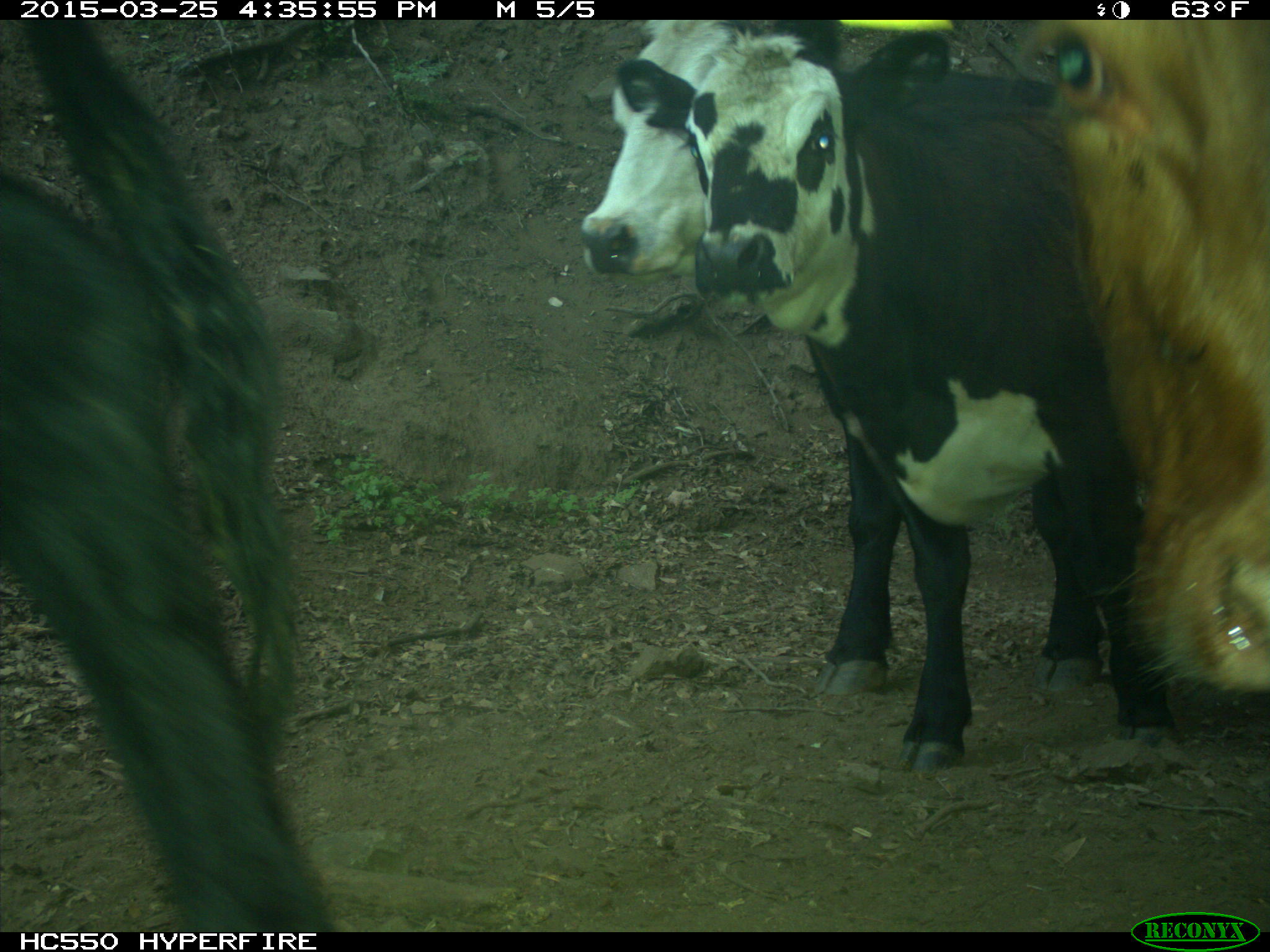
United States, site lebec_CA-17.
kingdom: Animalia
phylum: Chordata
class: Mammalia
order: Artiodactyla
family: Bovidae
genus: Bos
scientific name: Bos taurus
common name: domestic cow